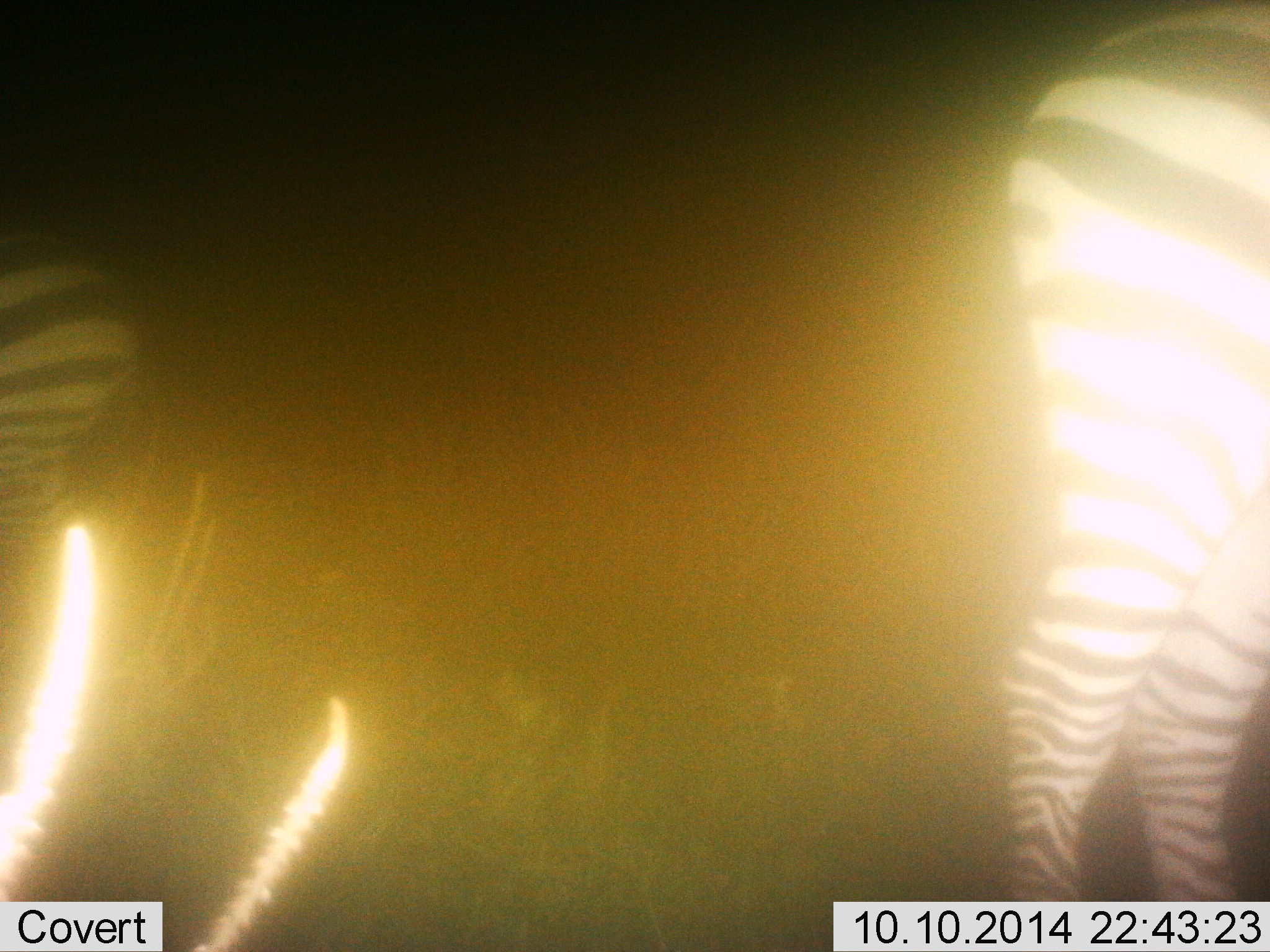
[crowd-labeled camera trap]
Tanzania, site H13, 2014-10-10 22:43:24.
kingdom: Animalia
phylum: Chordata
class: Mammalia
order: Perissodactyla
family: Equidae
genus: Equus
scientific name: Equus quagga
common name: plains zebra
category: zebra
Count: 2.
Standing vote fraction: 92%.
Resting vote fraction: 0%.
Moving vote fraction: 8%.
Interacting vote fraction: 0%.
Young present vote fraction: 0%.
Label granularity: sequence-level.